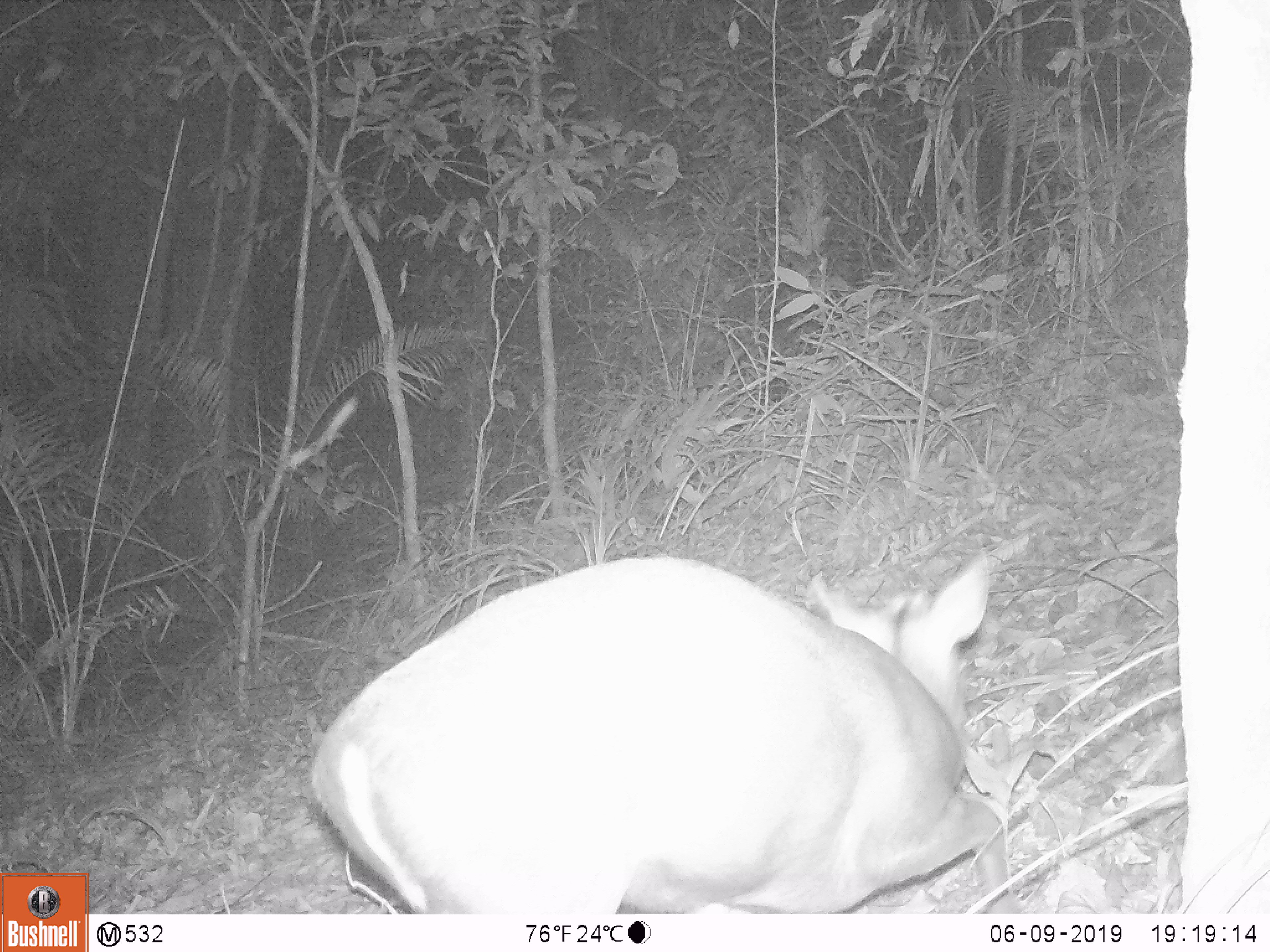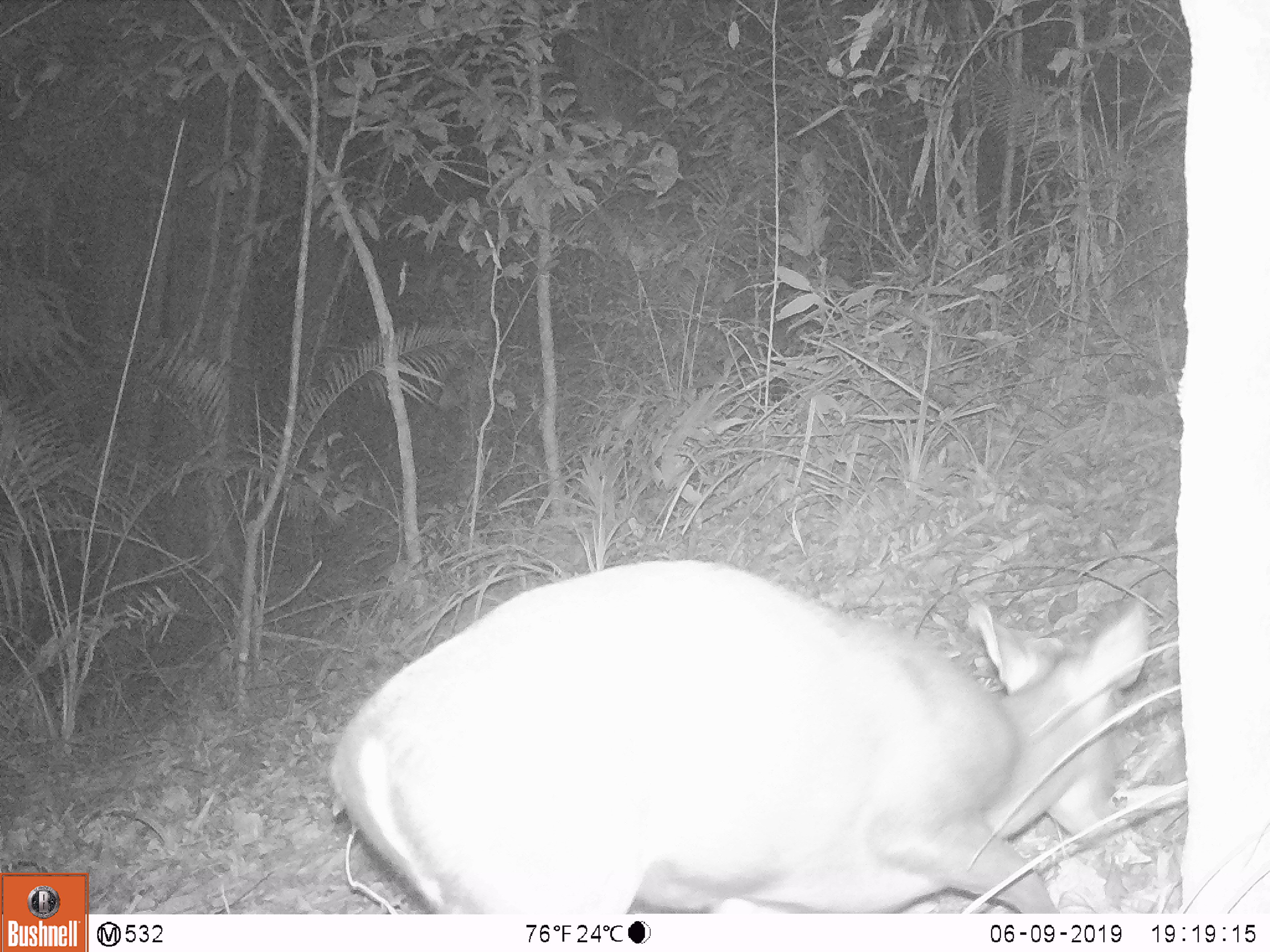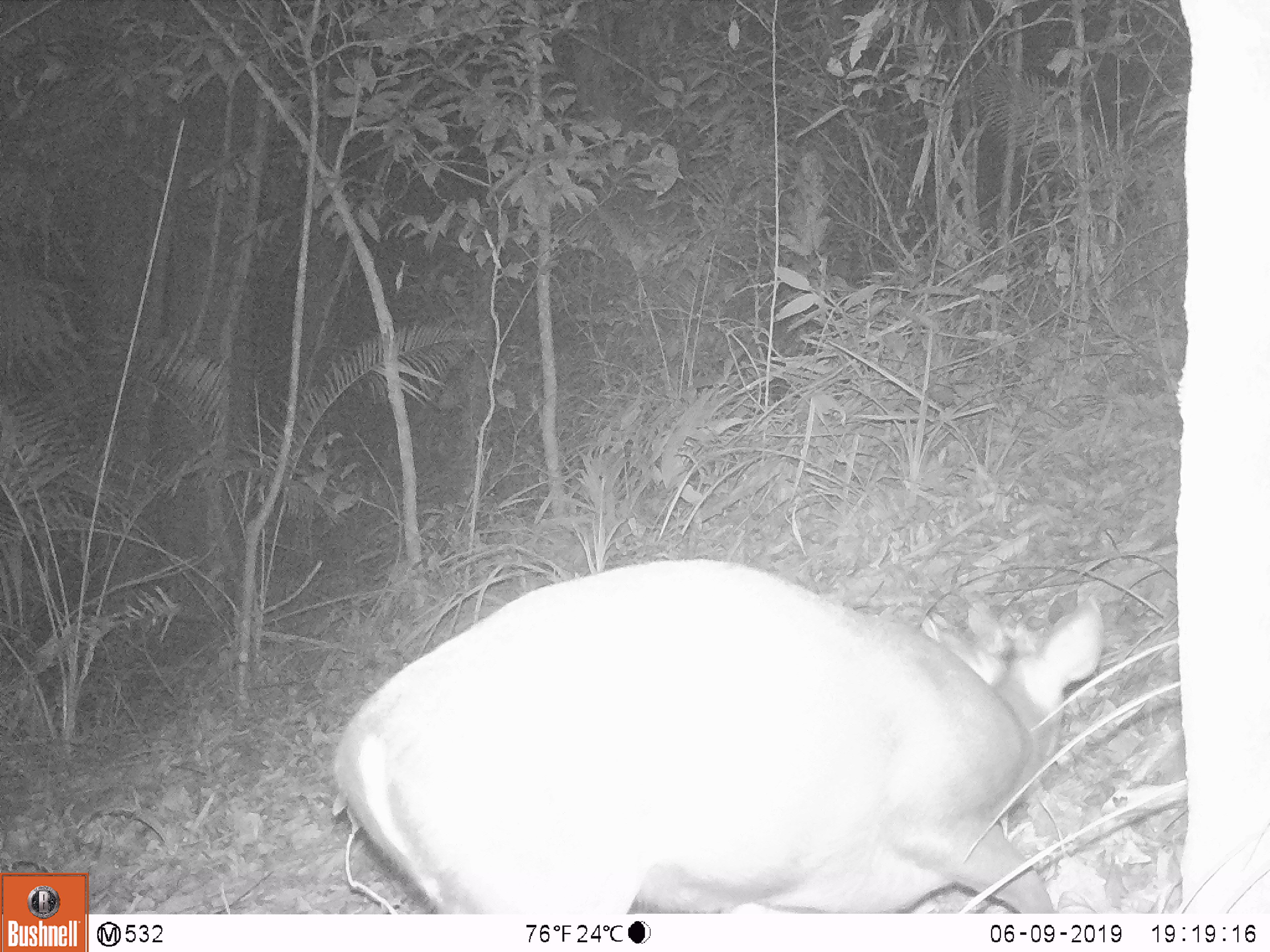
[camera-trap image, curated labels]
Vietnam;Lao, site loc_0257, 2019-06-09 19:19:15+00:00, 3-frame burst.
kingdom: Animalia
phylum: Chordata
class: Mammalia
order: Artiodactyla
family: Cervidae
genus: Muntiacus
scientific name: Muntiacus rooseveltorum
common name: roosevelt's muntjac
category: roosevelts muntjac group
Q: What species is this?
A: Roosevelts muntjac group (roosevelt's muntjac) (Muntiacus rooseveltorum).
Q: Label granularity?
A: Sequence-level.